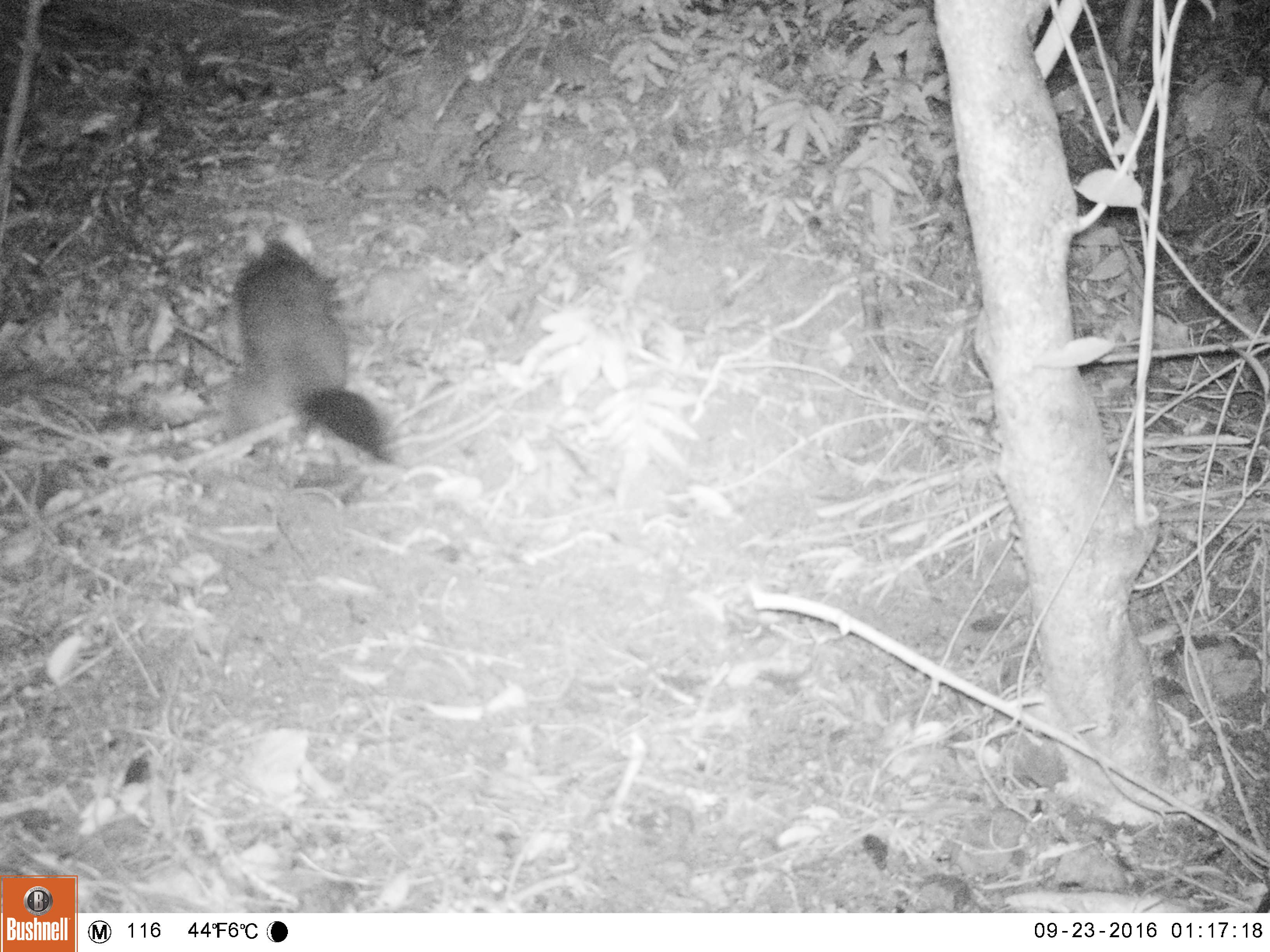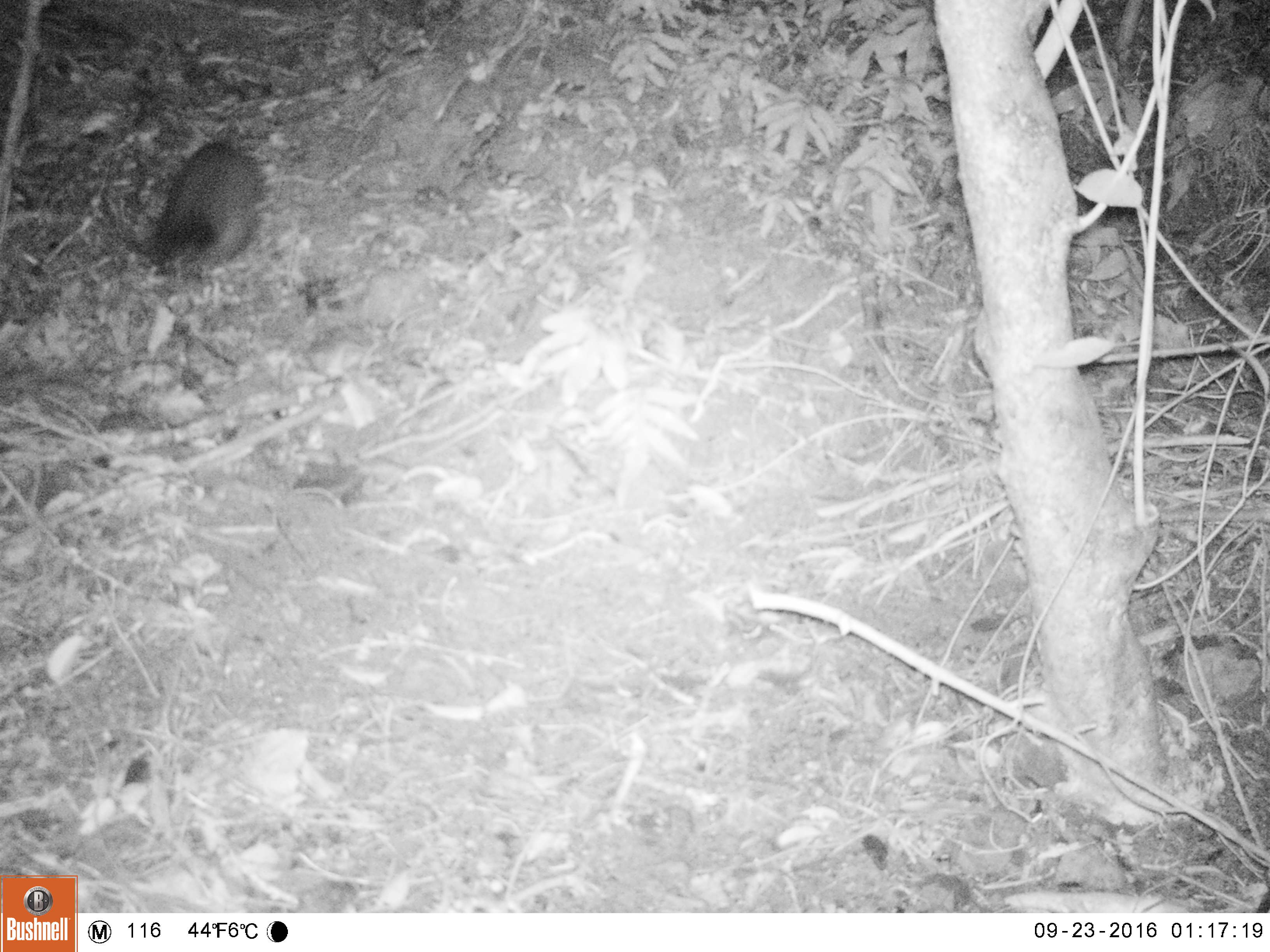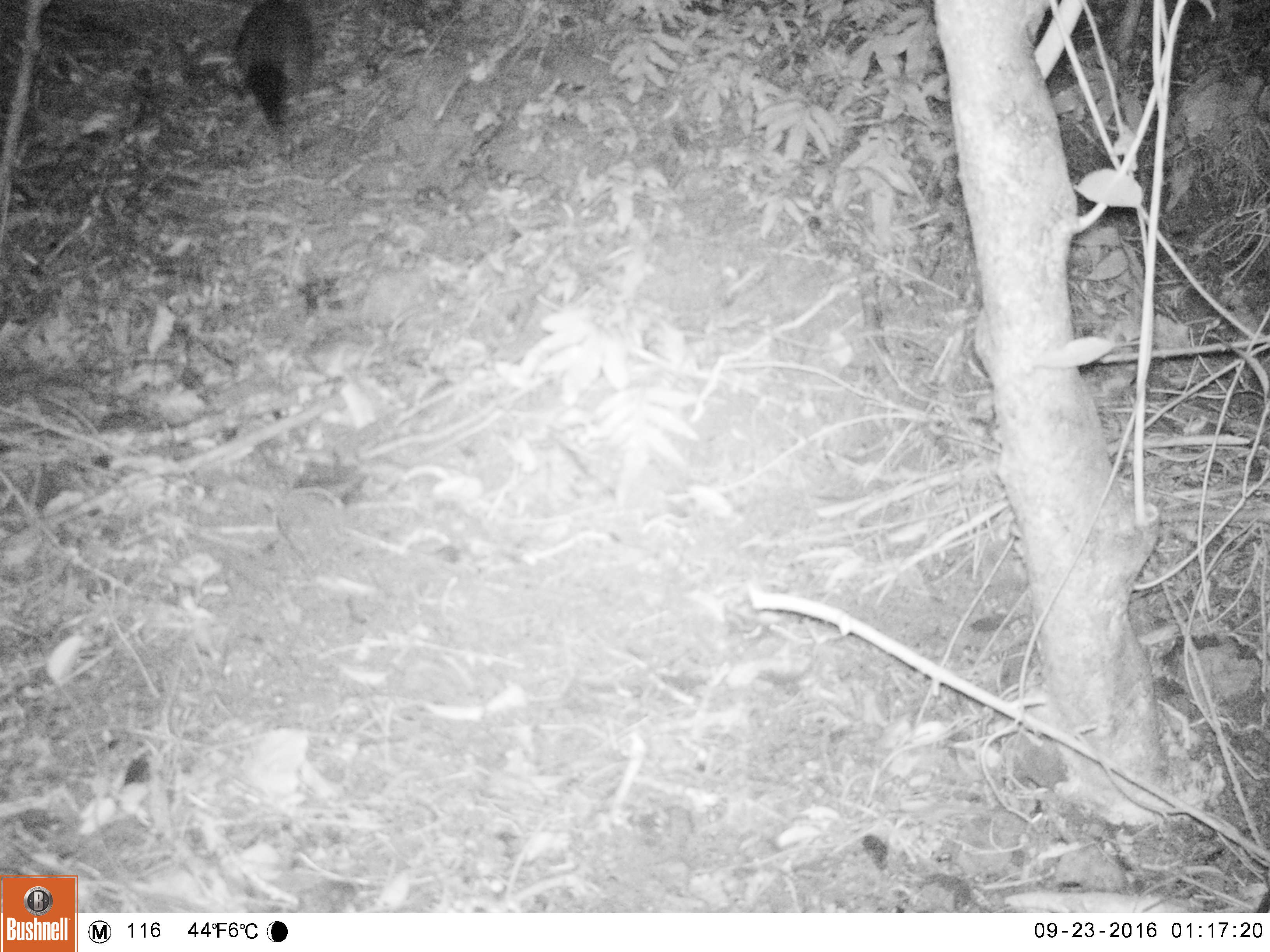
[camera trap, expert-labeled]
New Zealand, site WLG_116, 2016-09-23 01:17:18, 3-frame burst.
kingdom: Animalia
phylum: Chordata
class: Mammalia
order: Diprotodontia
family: Phalangeridae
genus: Trichosurus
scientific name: Trichosurus vulpecula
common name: common brushtail possum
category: possum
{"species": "possum (common brushtail possum) (Trichosurus vulpecula)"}